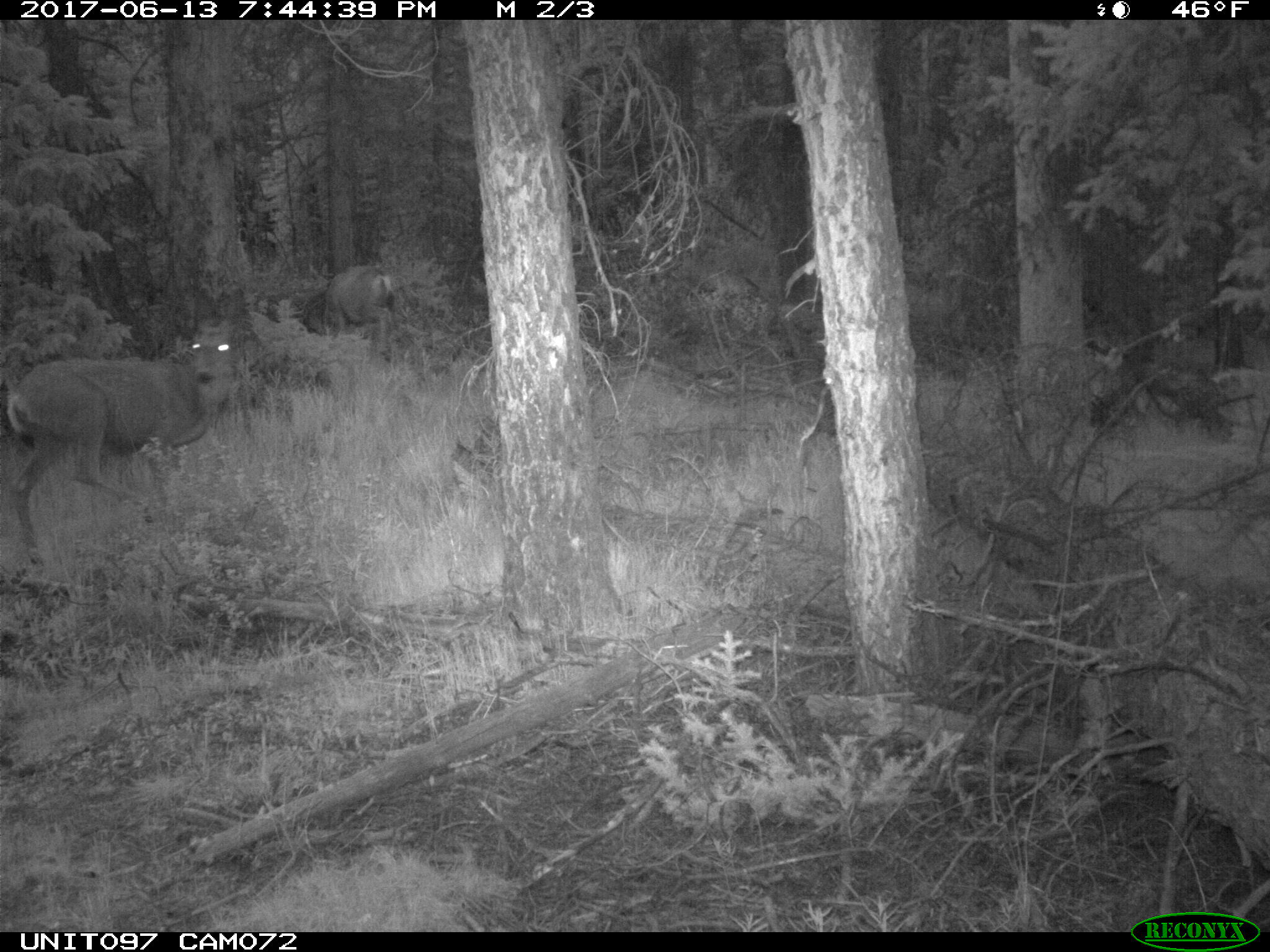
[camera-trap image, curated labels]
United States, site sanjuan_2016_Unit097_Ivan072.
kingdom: Animalia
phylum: Chordata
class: Mammalia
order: Artiodactyla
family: Cervidae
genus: Odocoileus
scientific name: Odocoileus hemionus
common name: mule deer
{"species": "Odocoileus hemionus (mule deer)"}